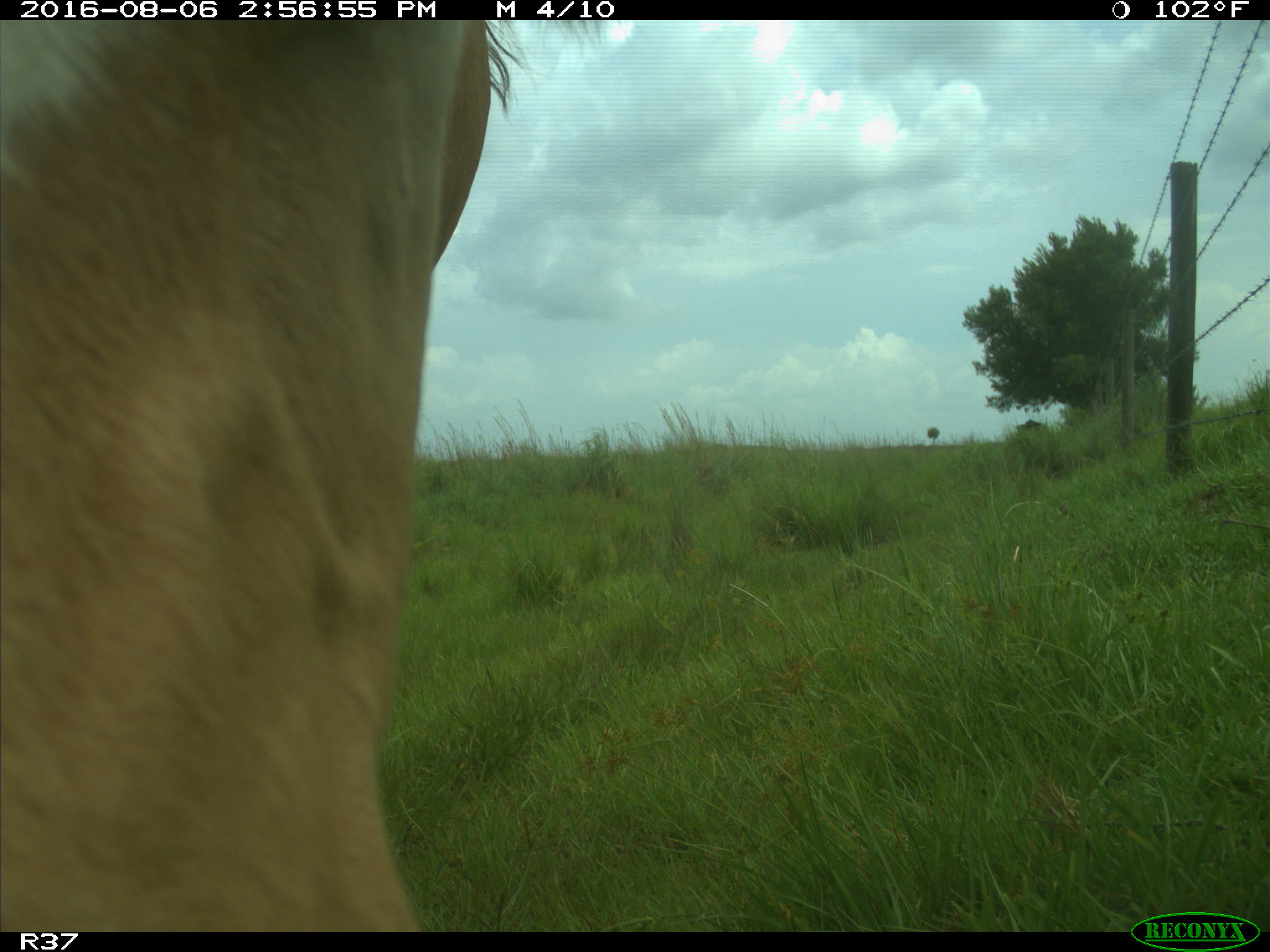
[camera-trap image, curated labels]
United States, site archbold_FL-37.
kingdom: Animalia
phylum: Chordata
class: Mammalia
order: Artiodactyla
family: Bovidae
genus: Bos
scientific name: Bos taurus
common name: domestic cow